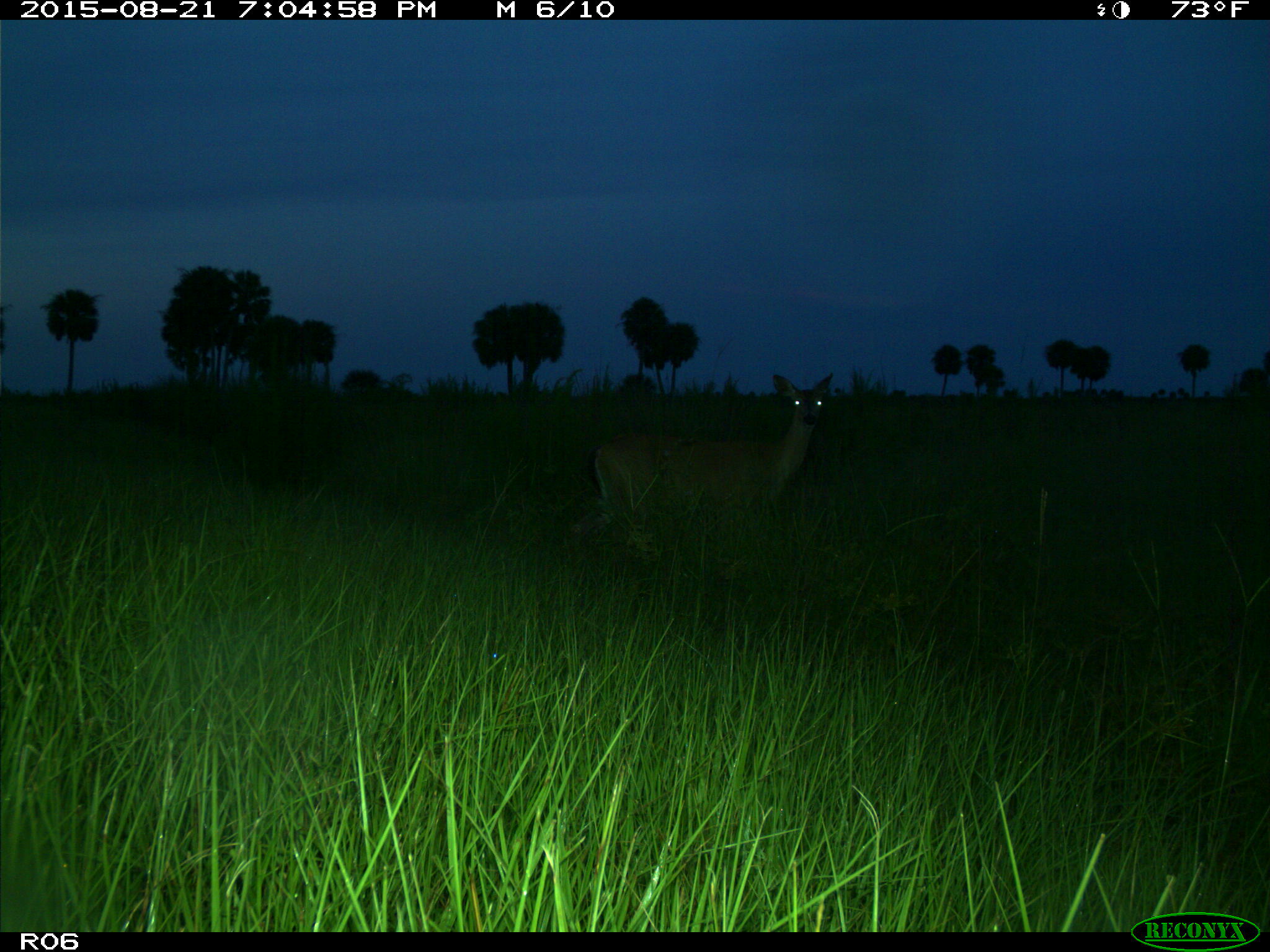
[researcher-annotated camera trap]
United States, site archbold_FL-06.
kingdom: Animalia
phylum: Chordata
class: Mammalia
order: Artiodactyla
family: Cervidae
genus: Odocoileus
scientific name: Odocoileus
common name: deer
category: unidentified deer